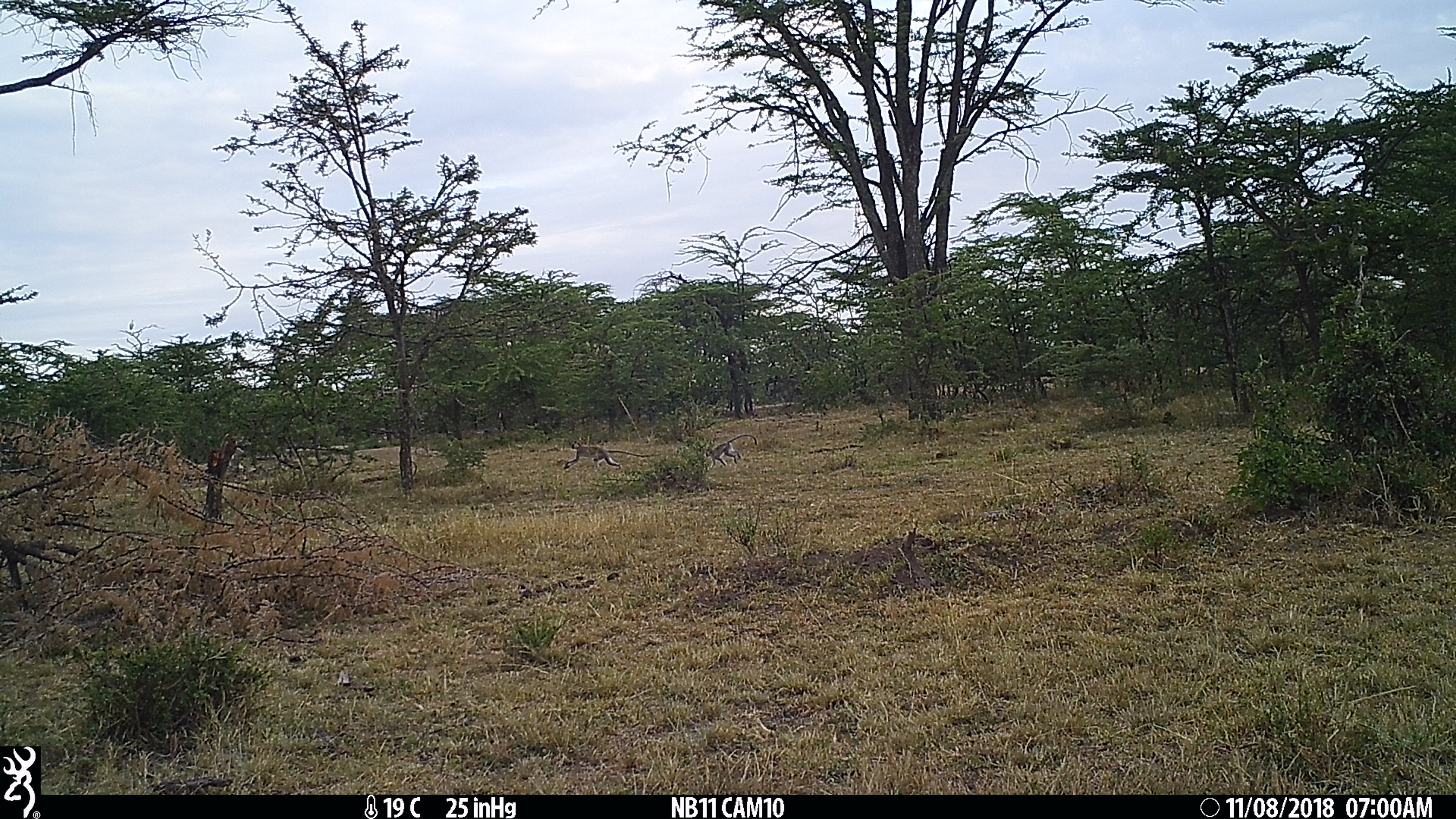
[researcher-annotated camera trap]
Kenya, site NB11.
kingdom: Animalia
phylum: Chordata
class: Mammalia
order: Primates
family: Cercopithecidae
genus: Chlorocebus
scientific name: Chlorocebus pygerythrus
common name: vervet monkey